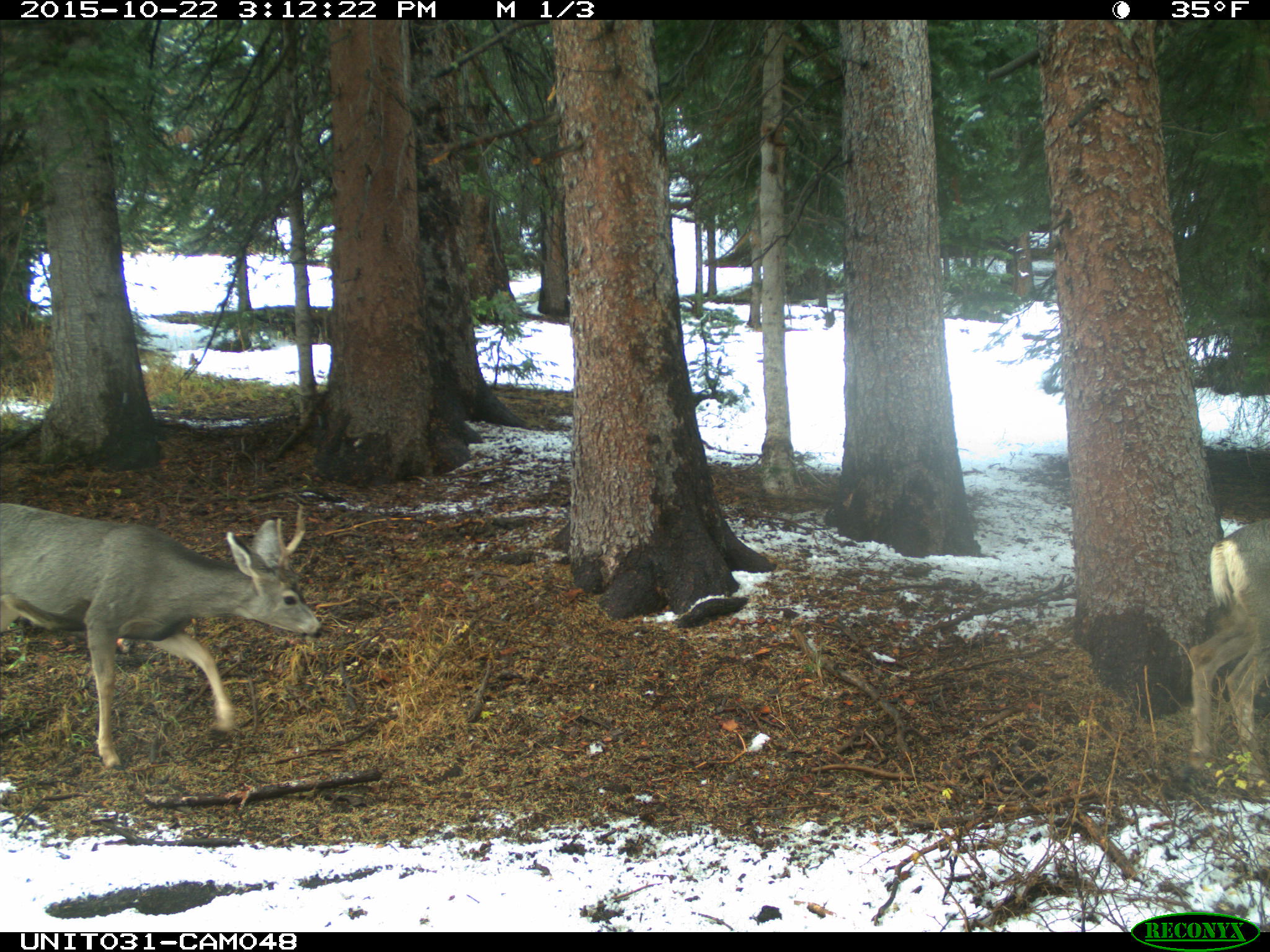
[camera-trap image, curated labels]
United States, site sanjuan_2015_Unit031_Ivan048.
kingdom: Animalia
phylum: Chordata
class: Mammalia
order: Artiodactyla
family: Cervidae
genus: Odocoileus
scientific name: Odocoileus hemionus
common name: mule deer